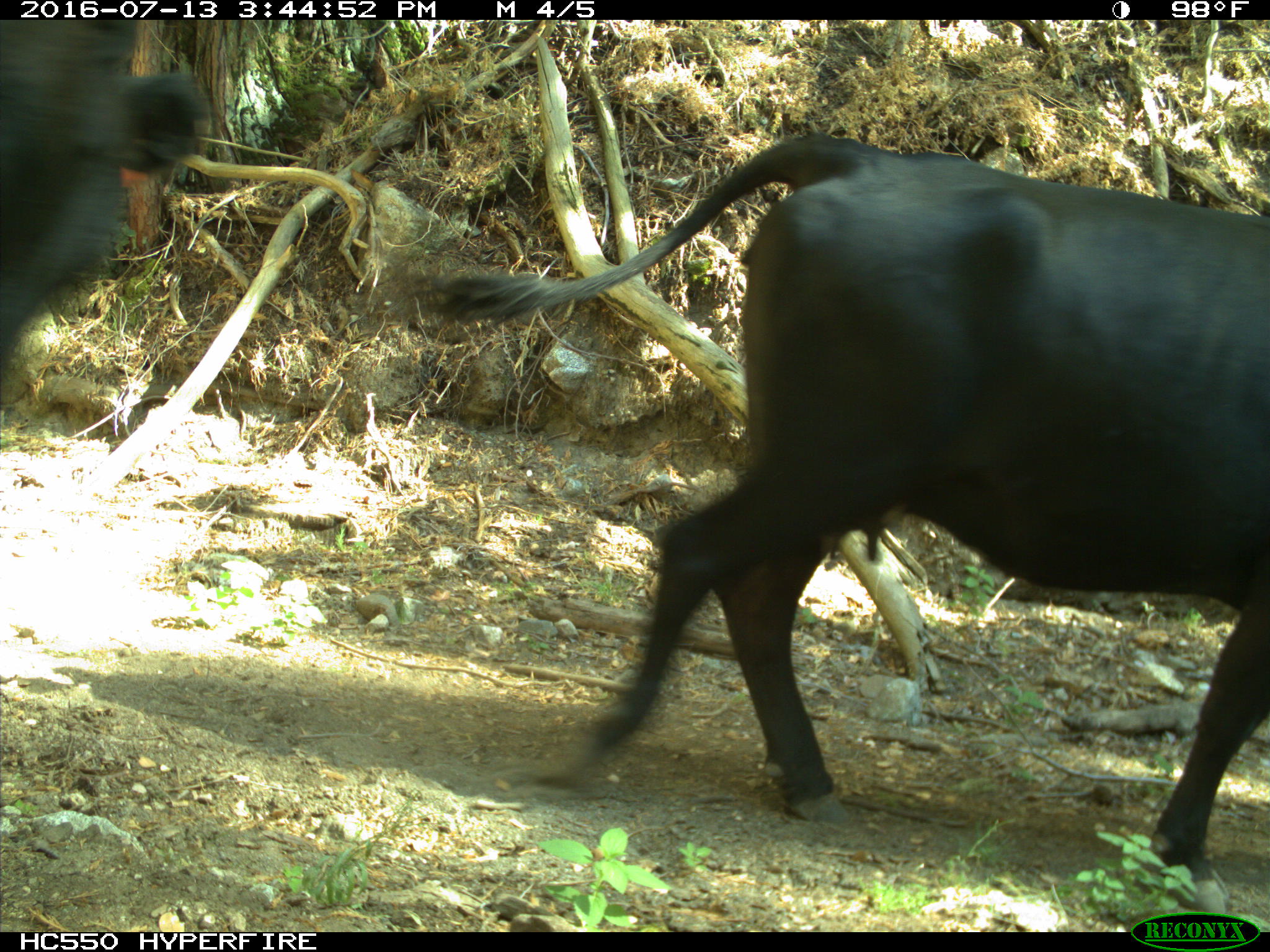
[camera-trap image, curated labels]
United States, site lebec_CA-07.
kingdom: Animalia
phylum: Chordata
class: Mammalia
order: Artiodactyla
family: Bovidae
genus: Bos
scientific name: Bos taurus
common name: domestic cow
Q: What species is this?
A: Bos taurus (domestic cow).